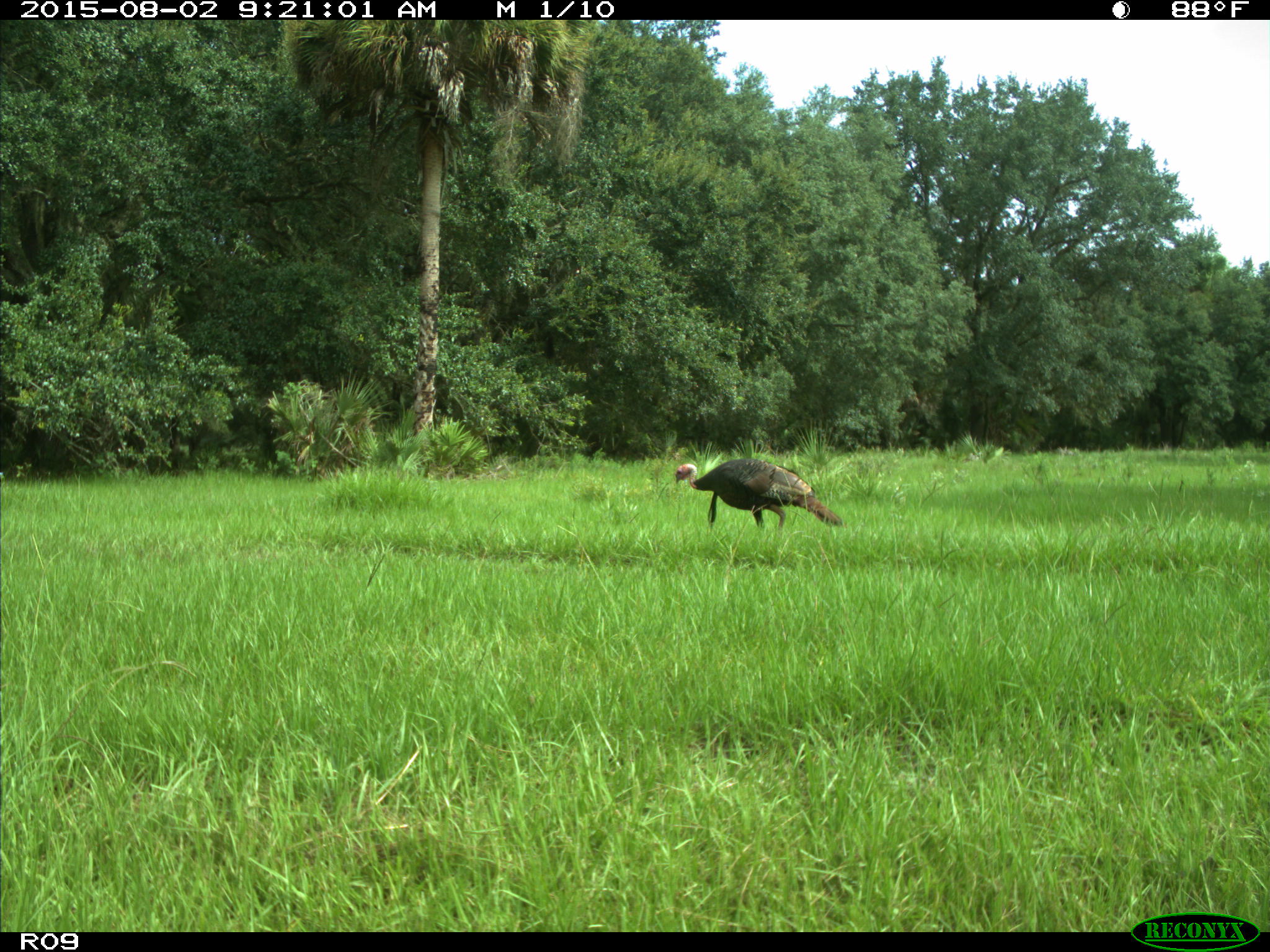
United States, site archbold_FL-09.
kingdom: Animalia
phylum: Chordata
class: Aves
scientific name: Aves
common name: birds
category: unidentified bird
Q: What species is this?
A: Unidentified bird (birds) (Aves).